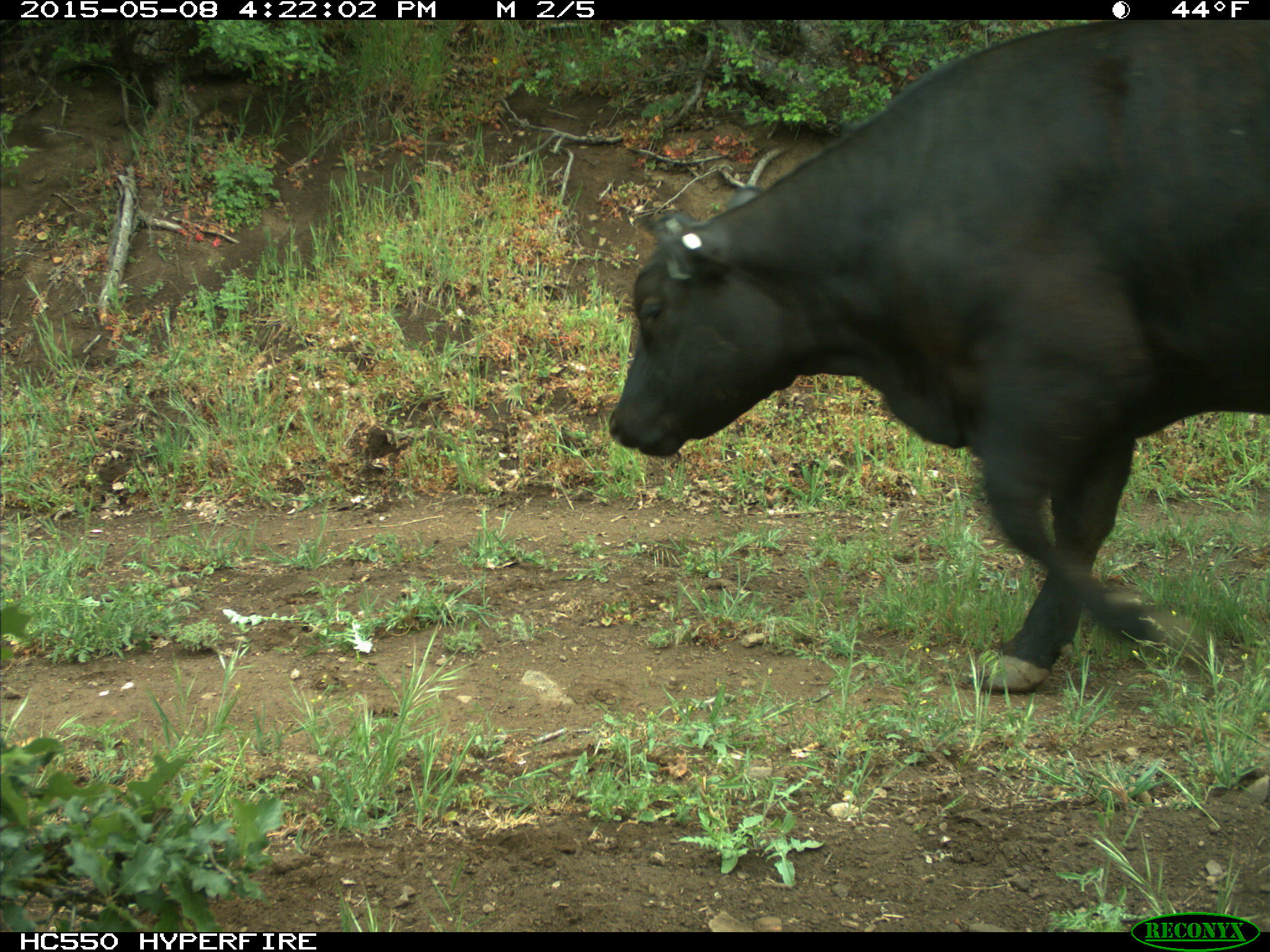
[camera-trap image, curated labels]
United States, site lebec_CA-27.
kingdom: Animalia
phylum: Chordata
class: Mammalia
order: Artiodactyla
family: Bovidae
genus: Bos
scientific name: Bos taurus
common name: domestic cow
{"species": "Bos taurus (domestic cow)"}